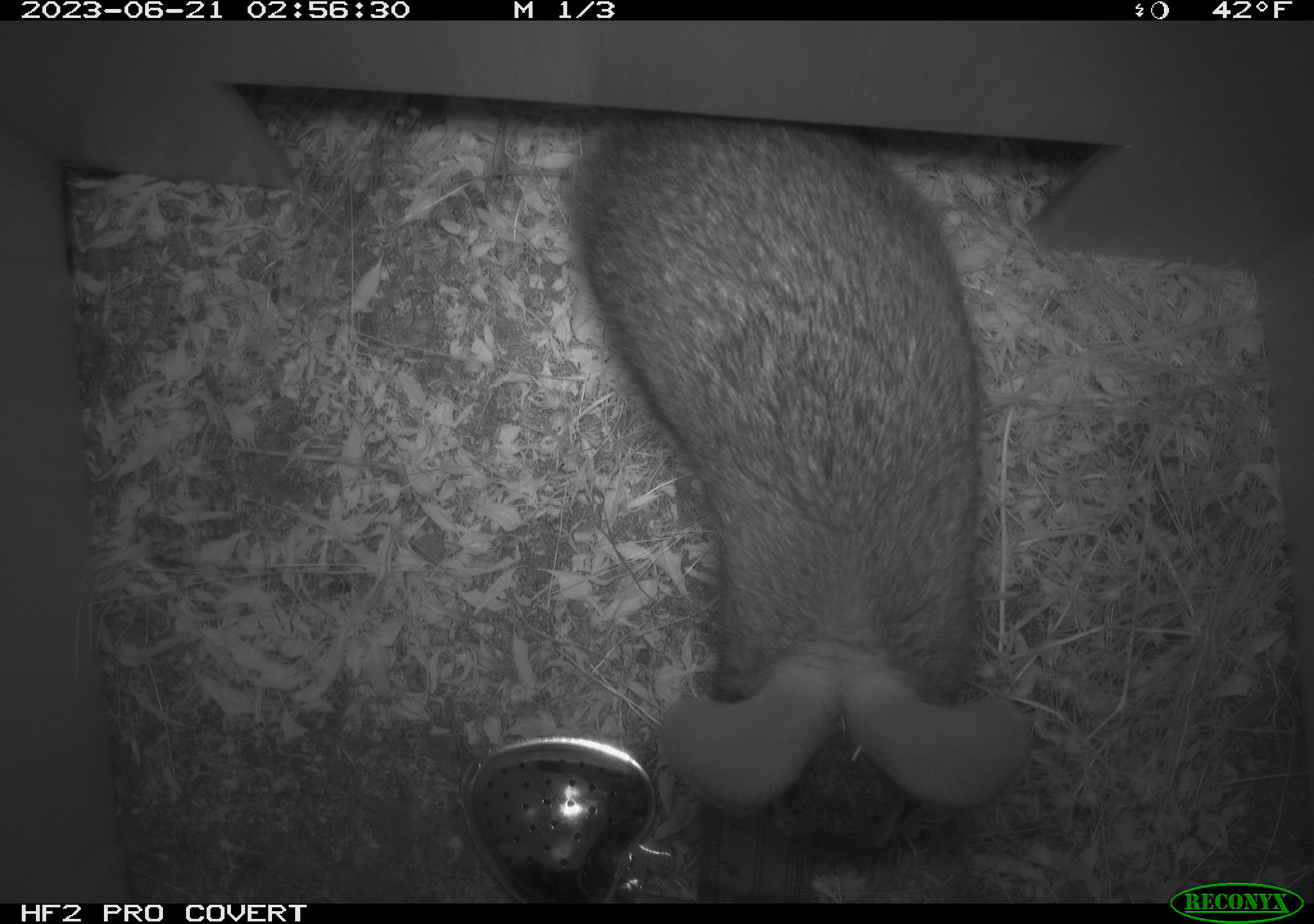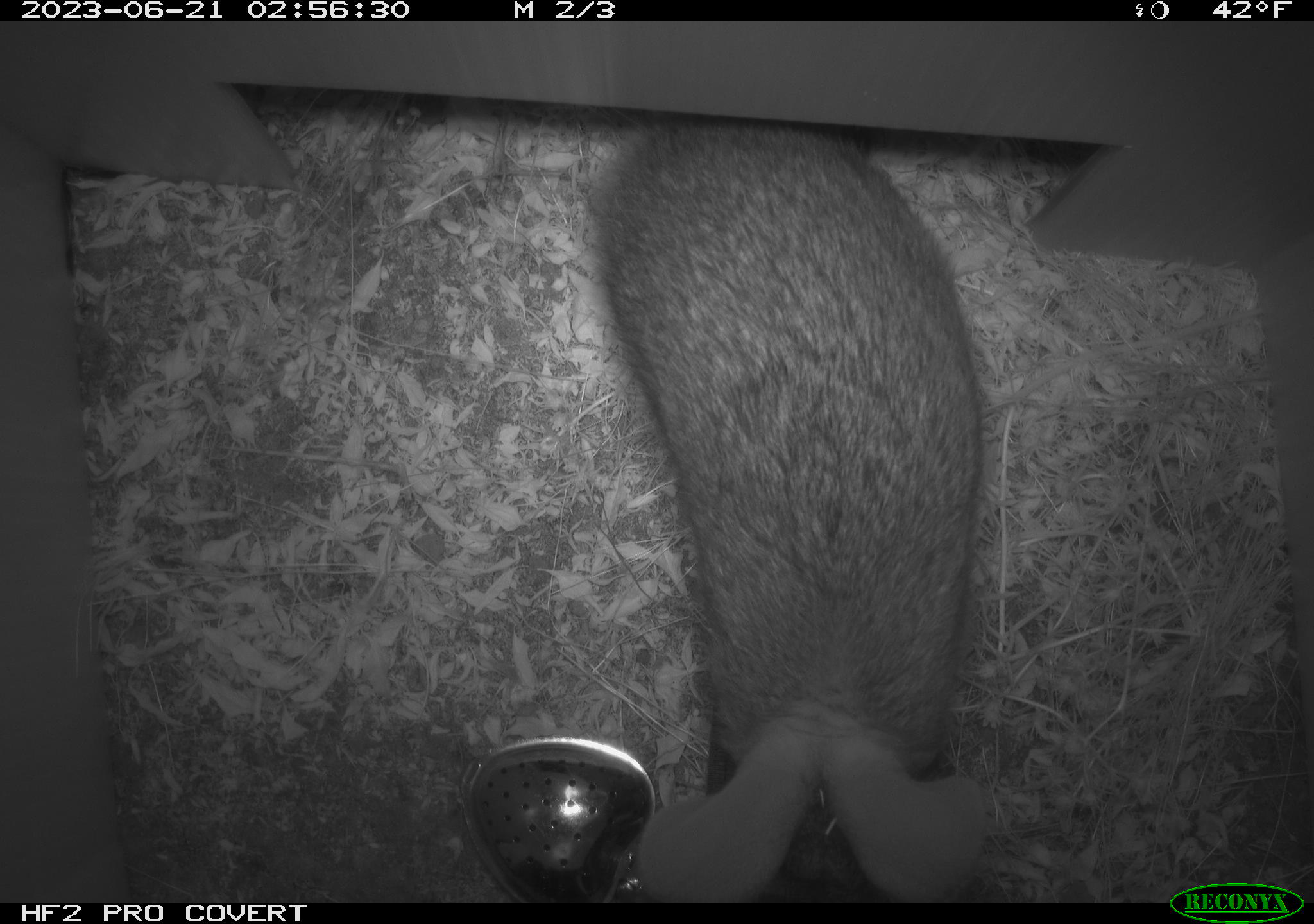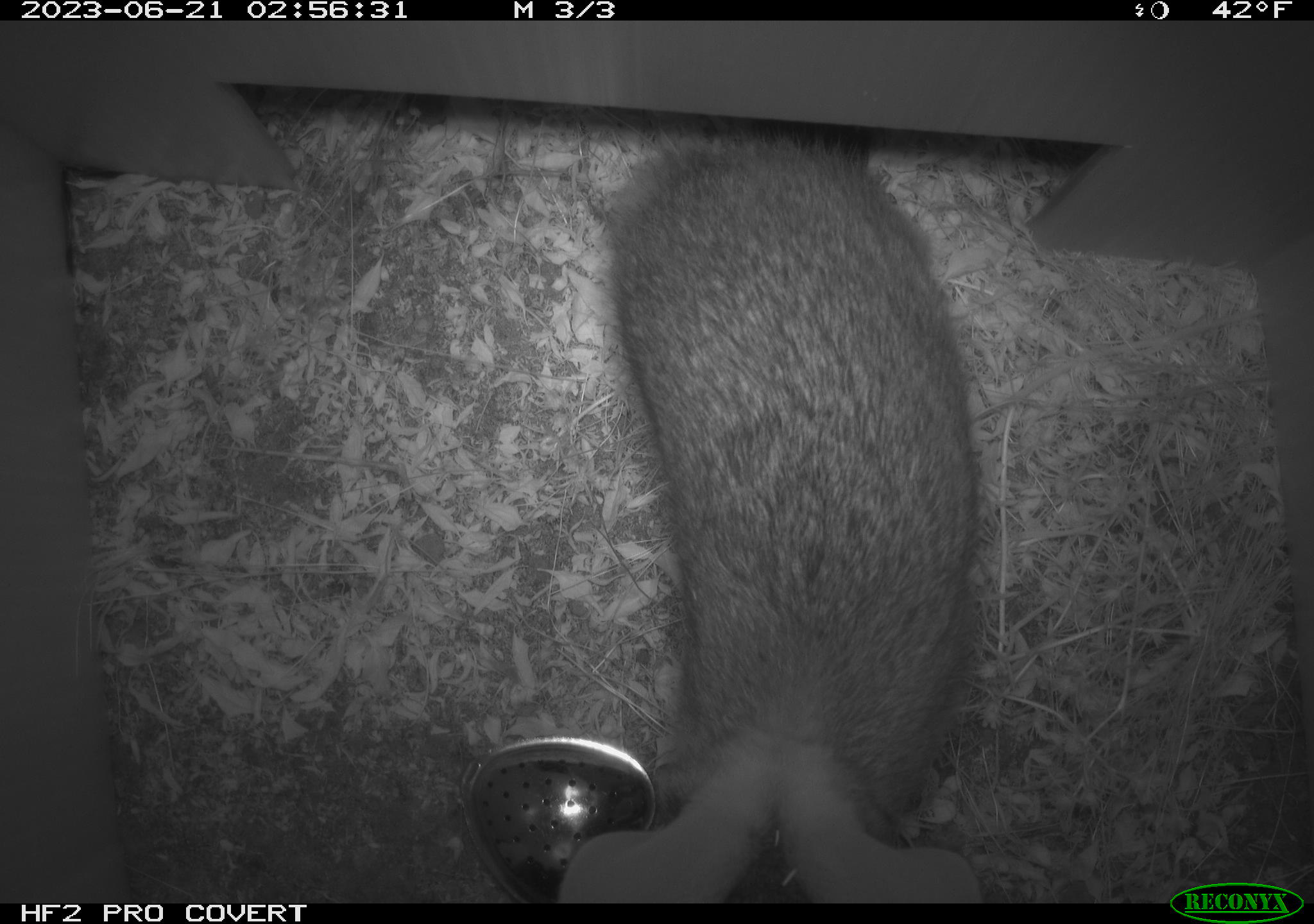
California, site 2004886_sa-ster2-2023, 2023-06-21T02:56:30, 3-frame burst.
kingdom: Animalia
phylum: Chordata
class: Mammalia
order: Lagomorpha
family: Leporidae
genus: Sylvilagus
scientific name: Sylvilagus bachmani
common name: brush rabbit